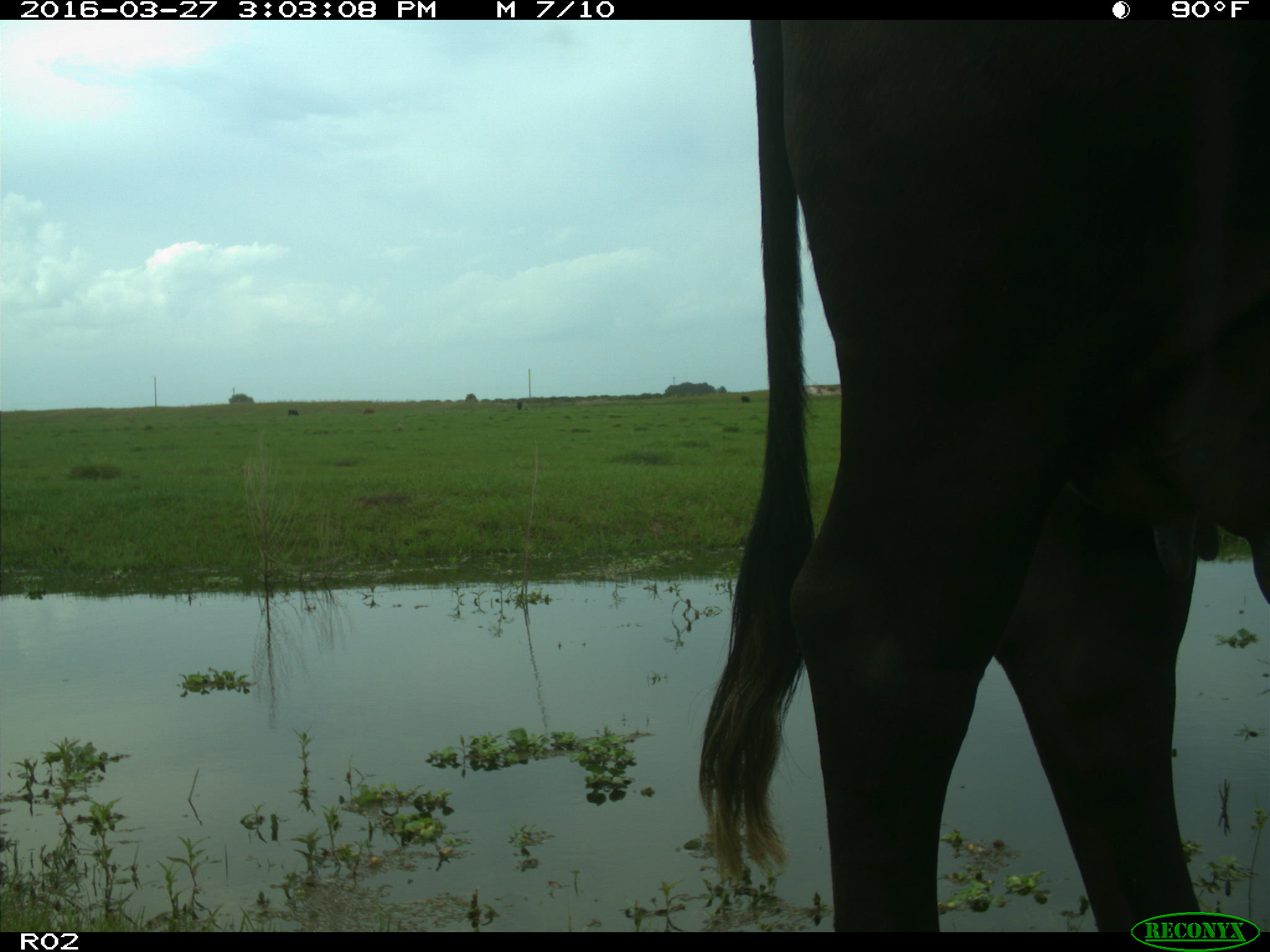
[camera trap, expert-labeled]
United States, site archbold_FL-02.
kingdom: Animalia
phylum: Chordata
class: Mammalia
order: Artiodactyla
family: Bovidae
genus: Bos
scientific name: Bos taurus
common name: domestic cow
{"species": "Bos taurus (domestic cow)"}